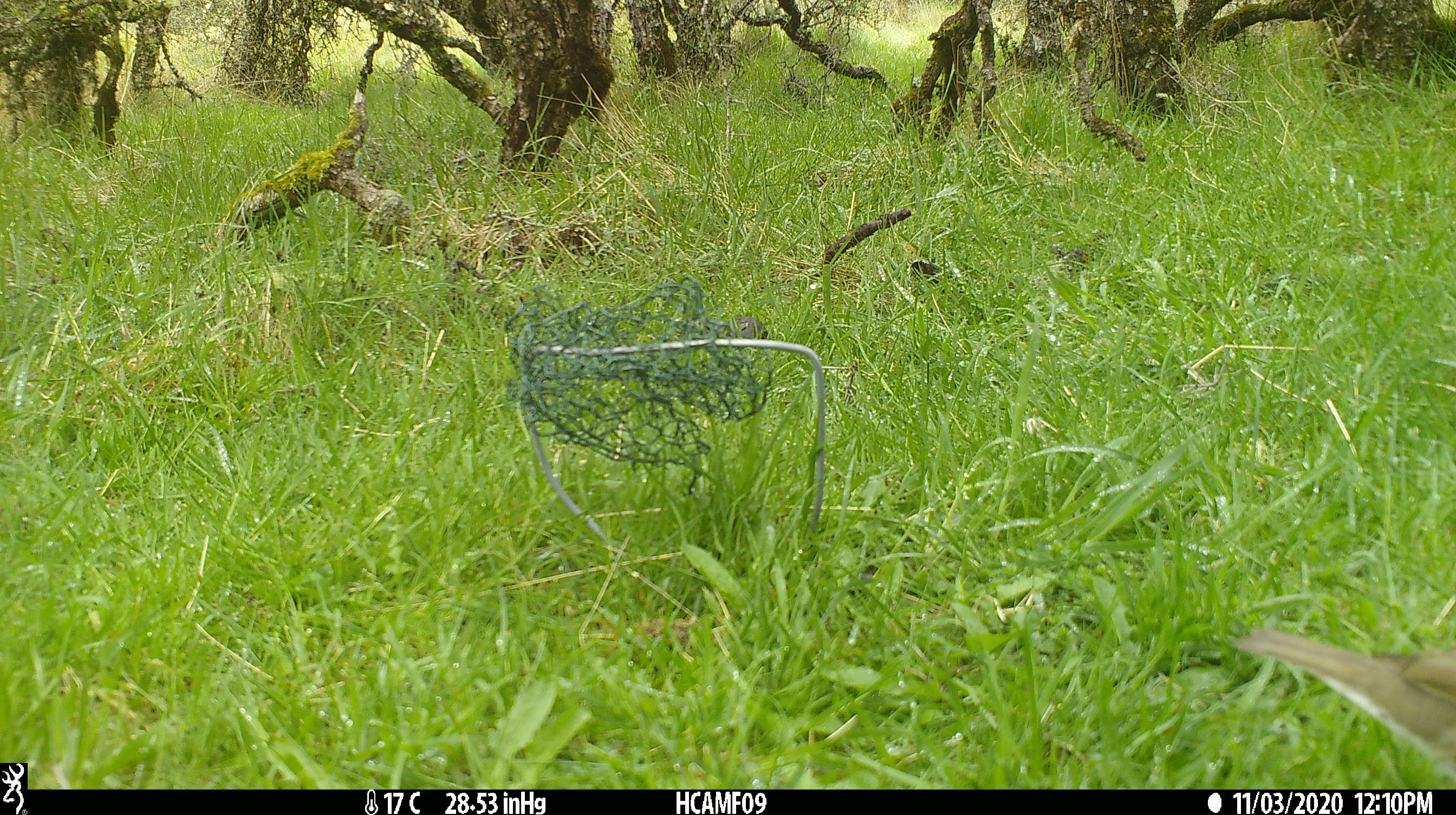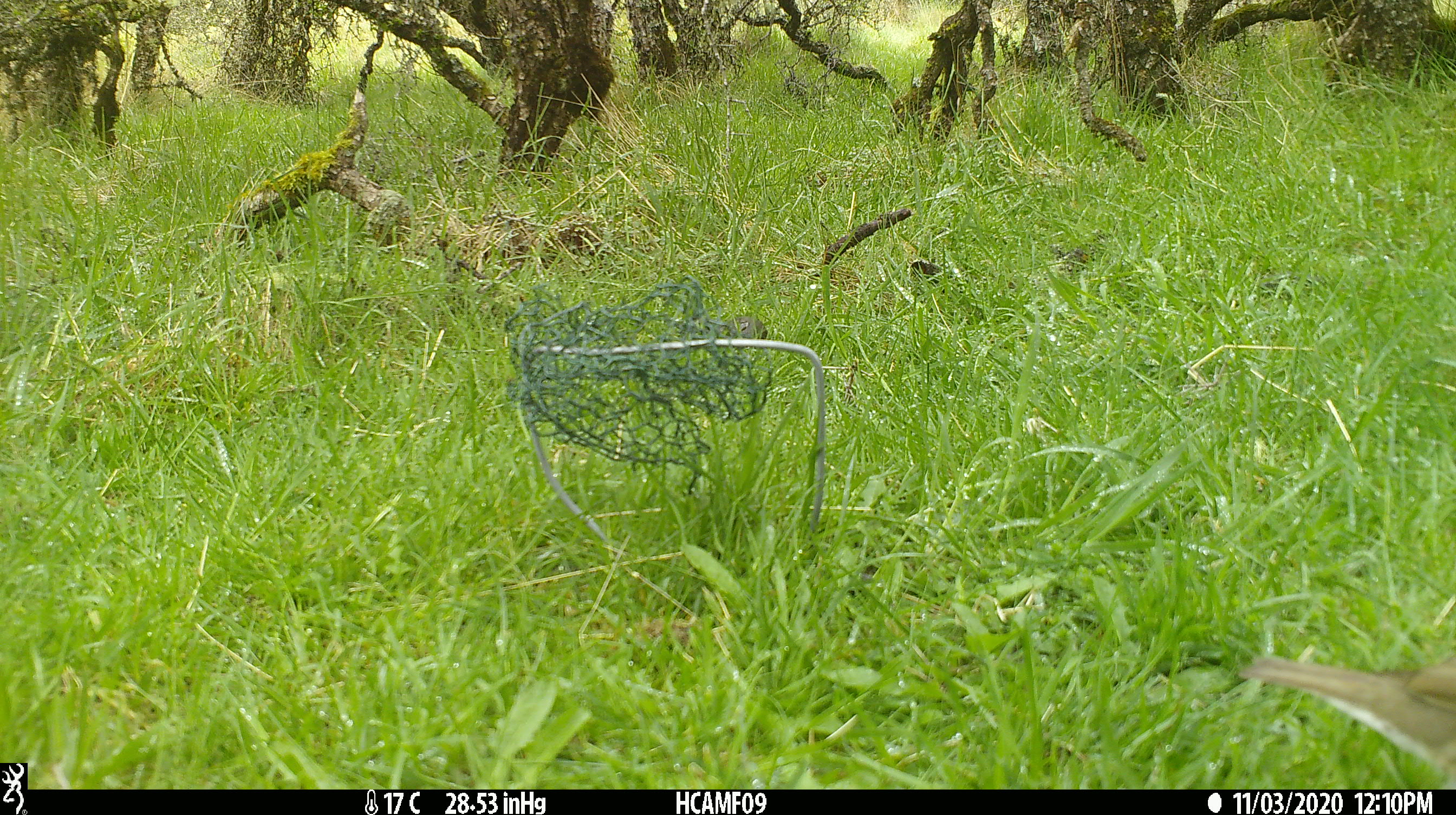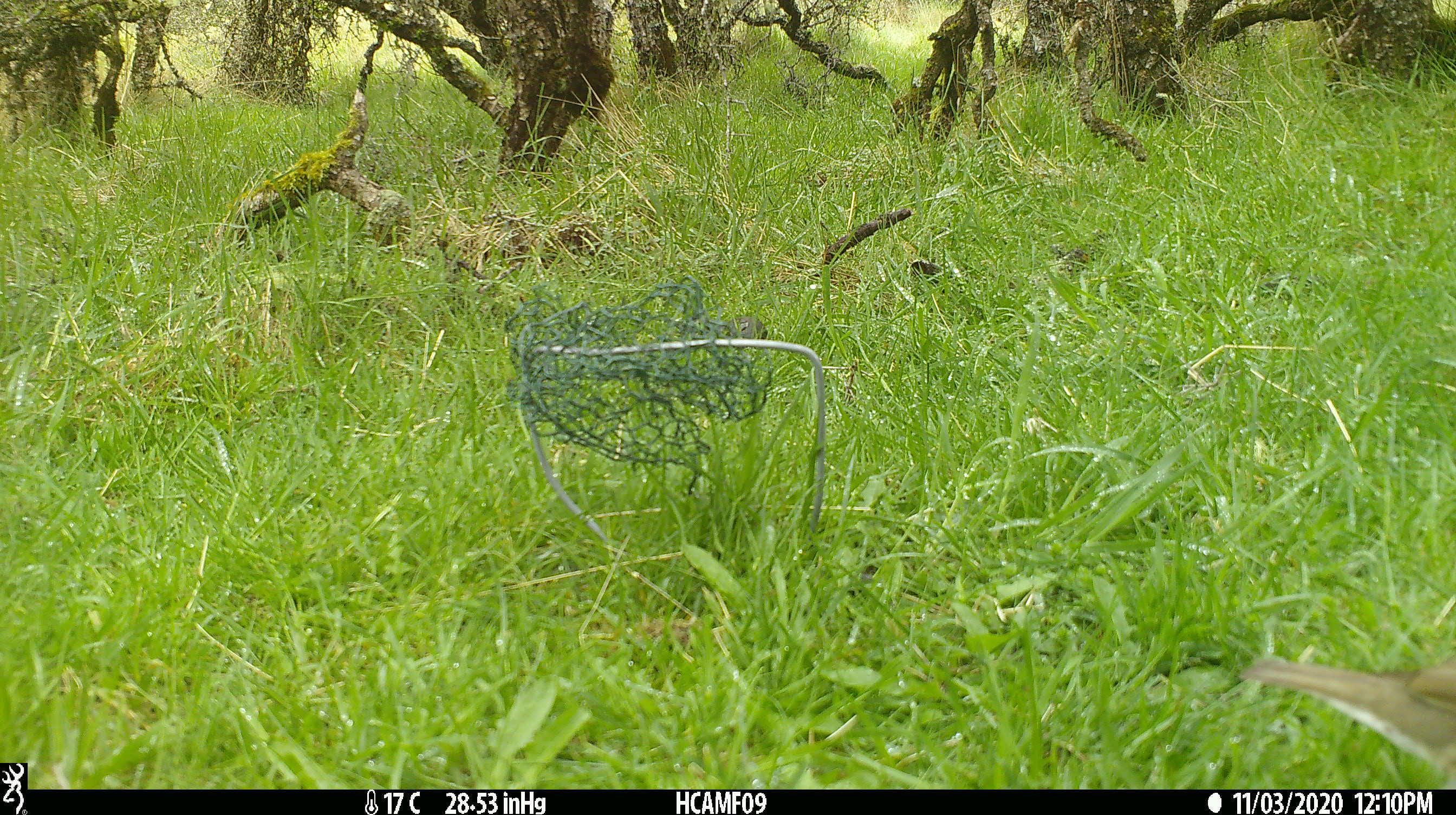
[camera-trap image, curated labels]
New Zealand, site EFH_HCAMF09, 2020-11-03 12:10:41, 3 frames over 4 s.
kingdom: Animalia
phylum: Chordata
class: Aves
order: Passeriformes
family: Turdidae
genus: Turdus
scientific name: Turdus philomelos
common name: song thrush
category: thrush